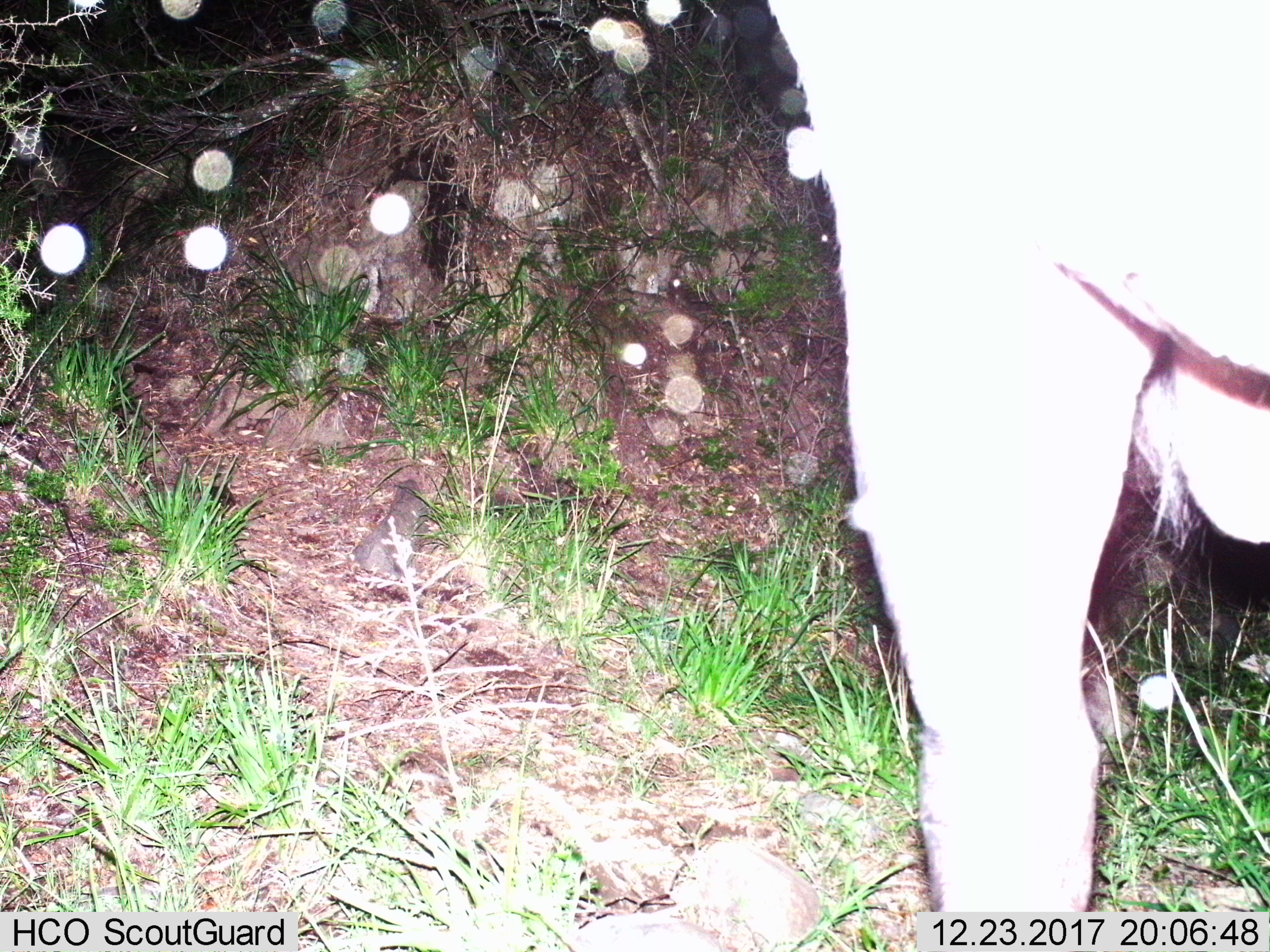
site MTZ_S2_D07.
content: unidentified animal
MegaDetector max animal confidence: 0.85